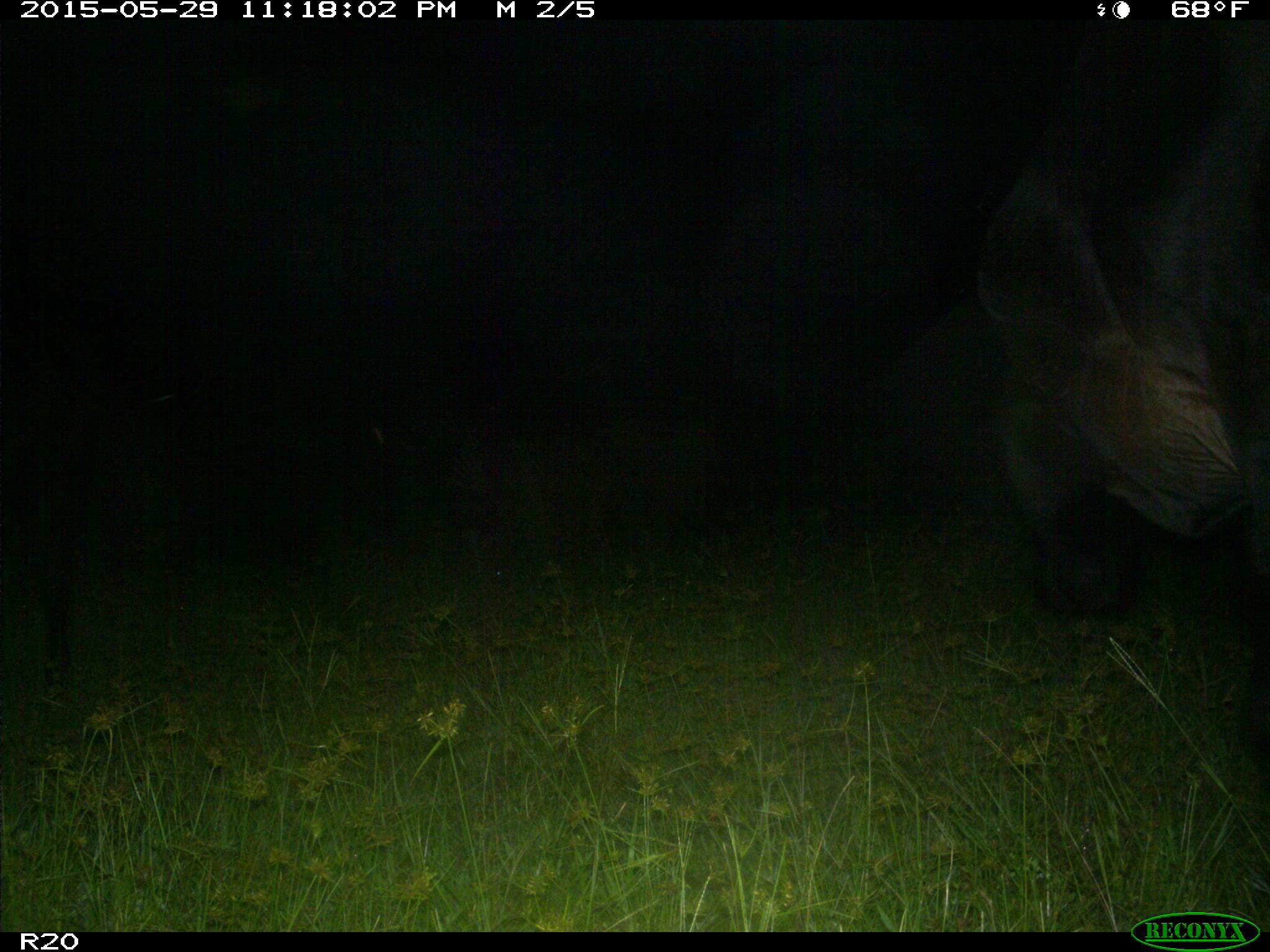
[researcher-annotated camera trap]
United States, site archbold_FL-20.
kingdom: Animalia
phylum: Chordata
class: Mammalia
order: Artiodactyla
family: Bovidae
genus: Bos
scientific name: Bos taurus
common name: domestic cow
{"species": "Bos taurus (domestic cow)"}